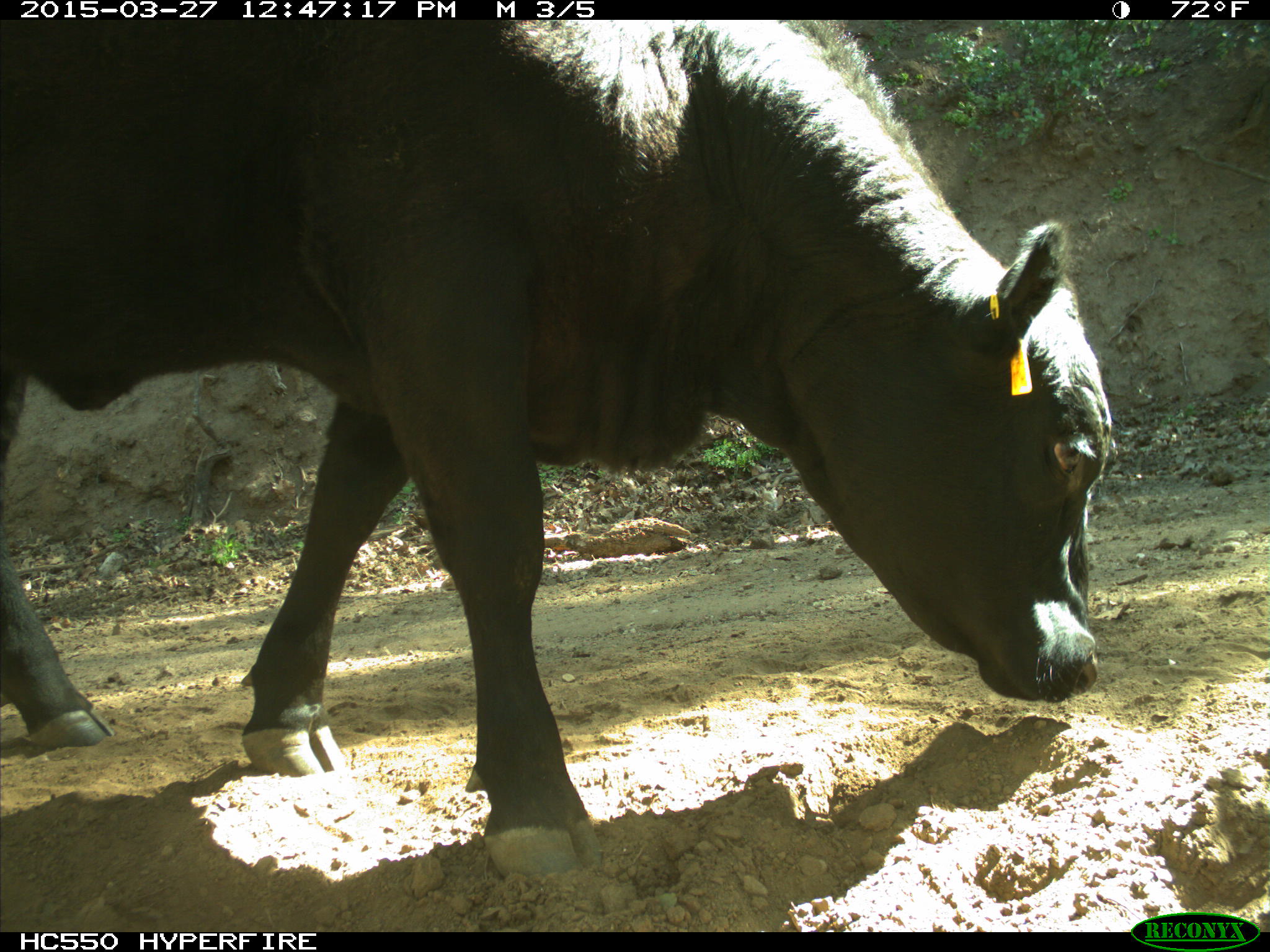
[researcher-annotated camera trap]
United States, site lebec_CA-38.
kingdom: Animalia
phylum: Chordata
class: Mammalia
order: Artiodactyla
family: Bovidae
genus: Bos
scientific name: Bos taurus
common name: domestic cow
Bos taurus (domestic cow).